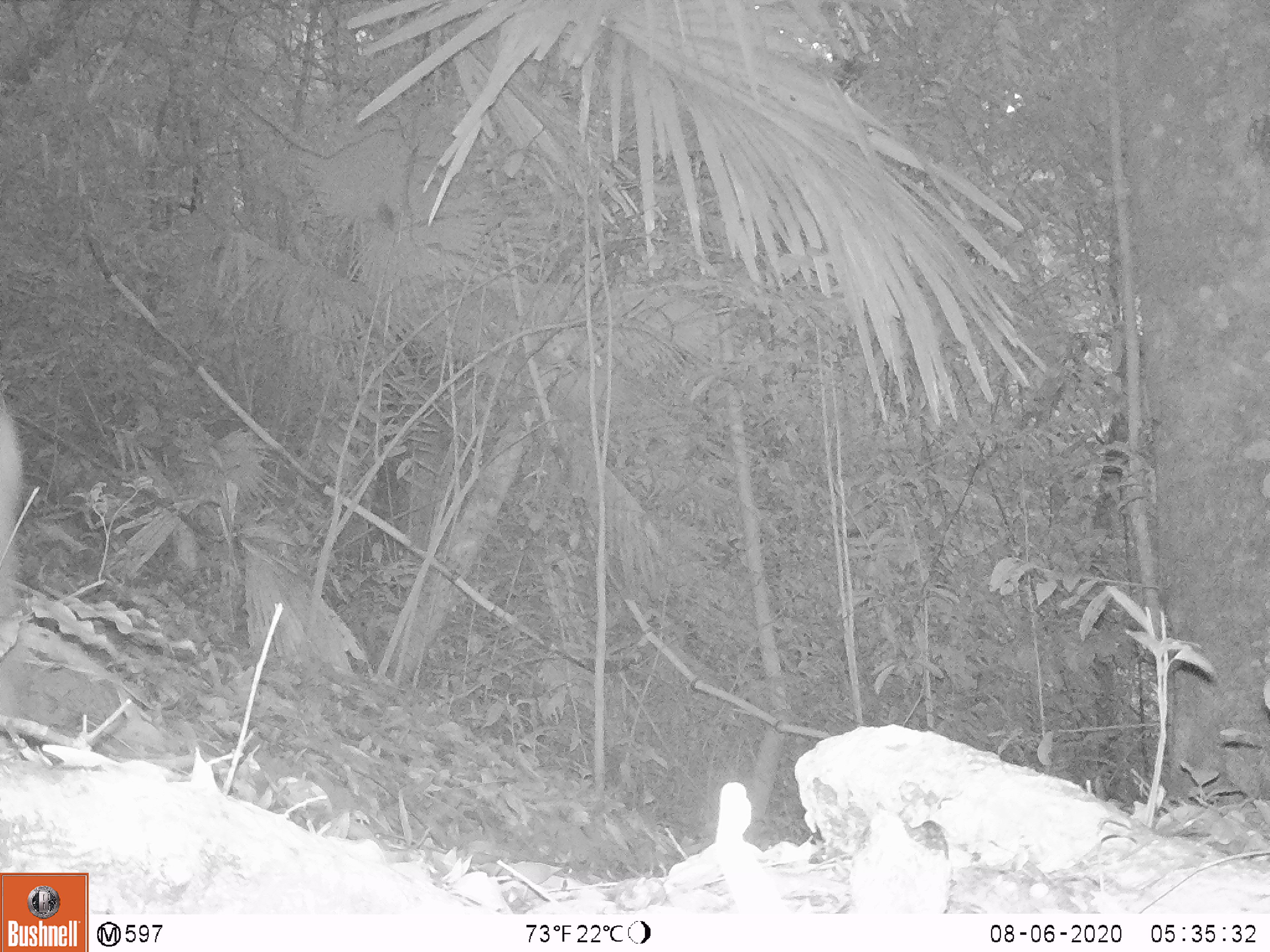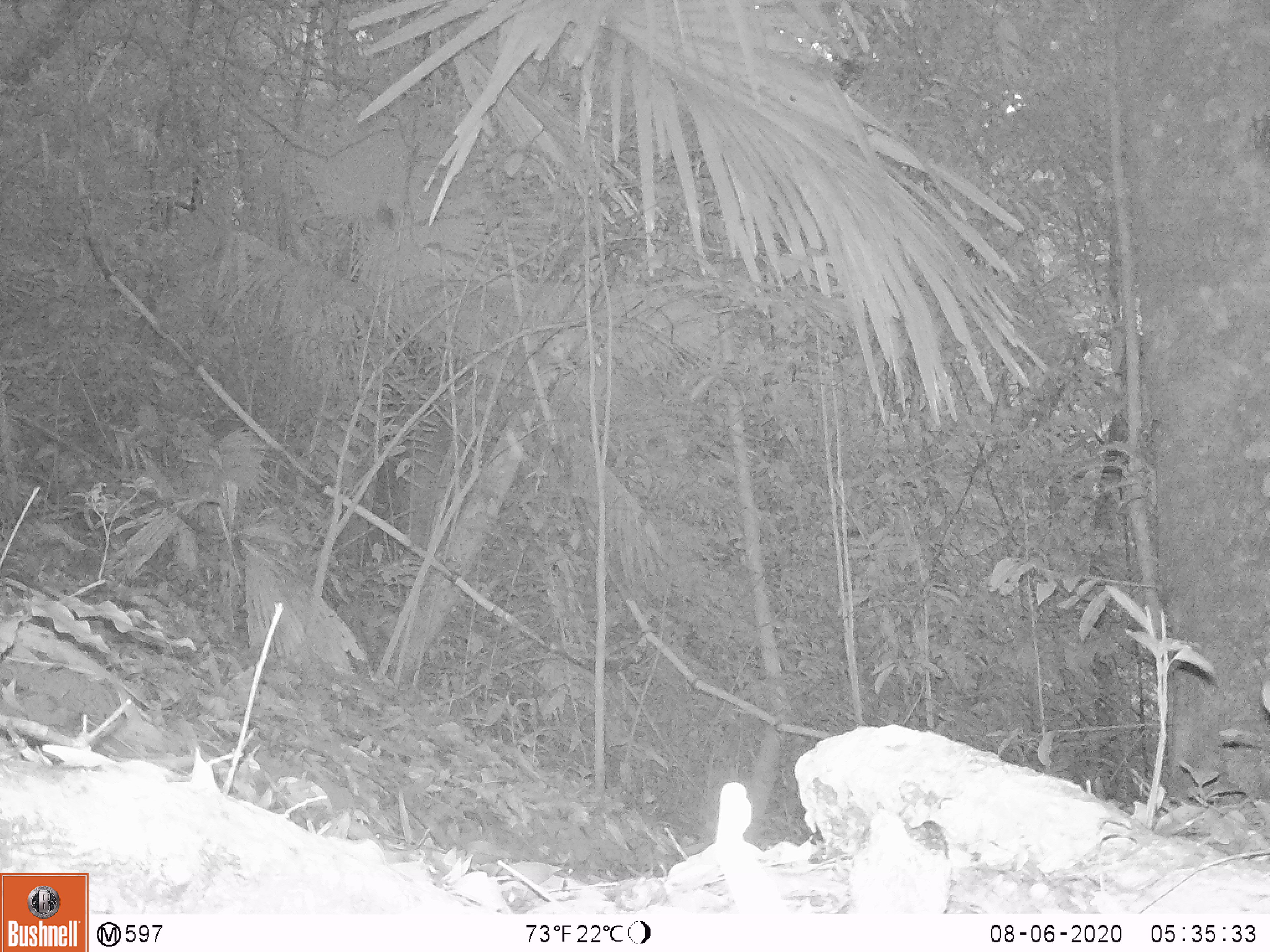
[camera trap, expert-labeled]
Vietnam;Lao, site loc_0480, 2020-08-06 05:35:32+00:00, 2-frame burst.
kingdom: Animalia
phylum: Chordata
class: Mammalia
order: Artiodactyla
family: Bovidae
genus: Capricornis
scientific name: Capricornis sumatraensis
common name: chinese serow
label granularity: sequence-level